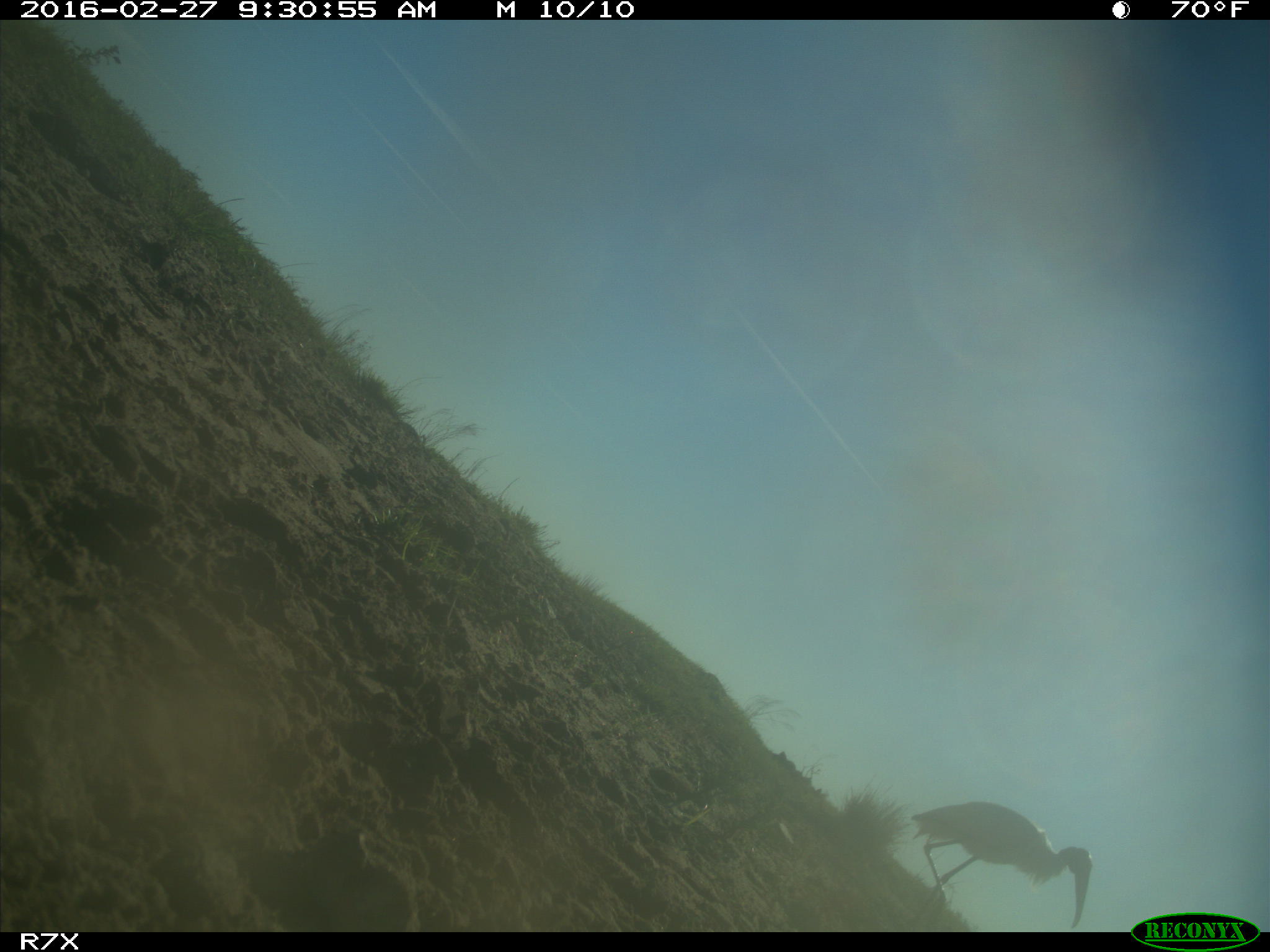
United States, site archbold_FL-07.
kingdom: Animalia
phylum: Chordata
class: Aves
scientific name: Aves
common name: birds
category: unidentified bird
Unidentified bird (birds) (Aves).